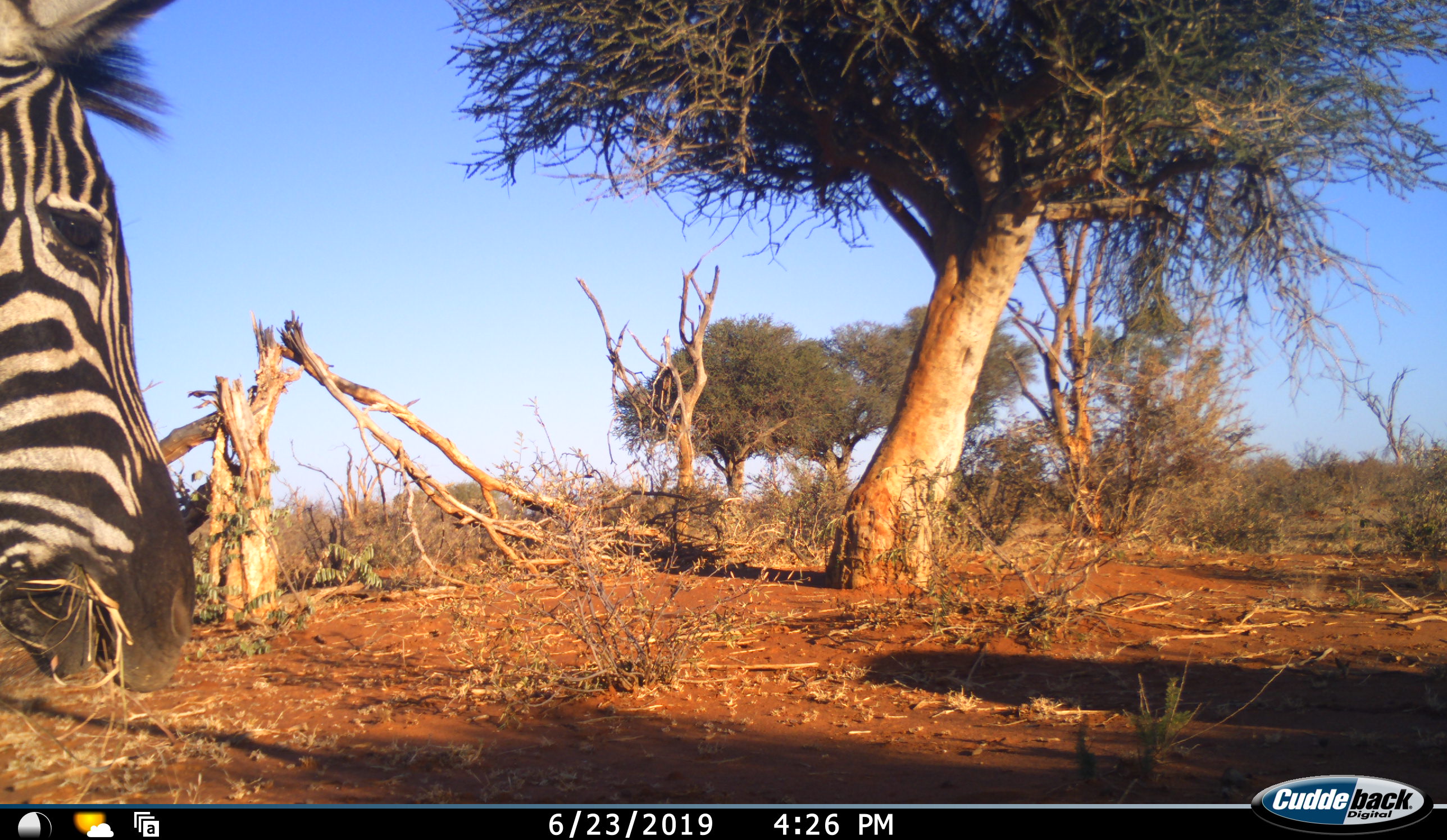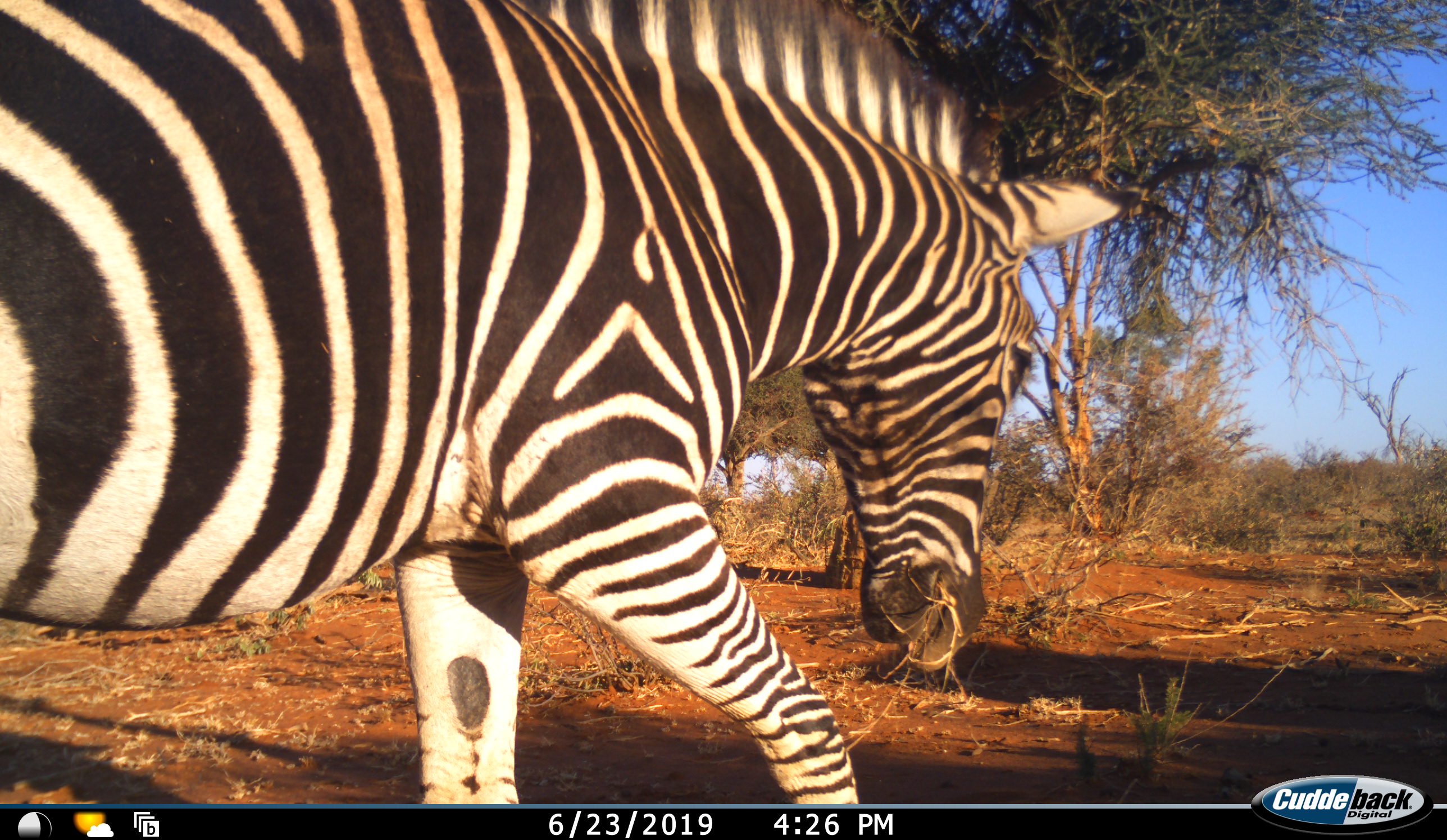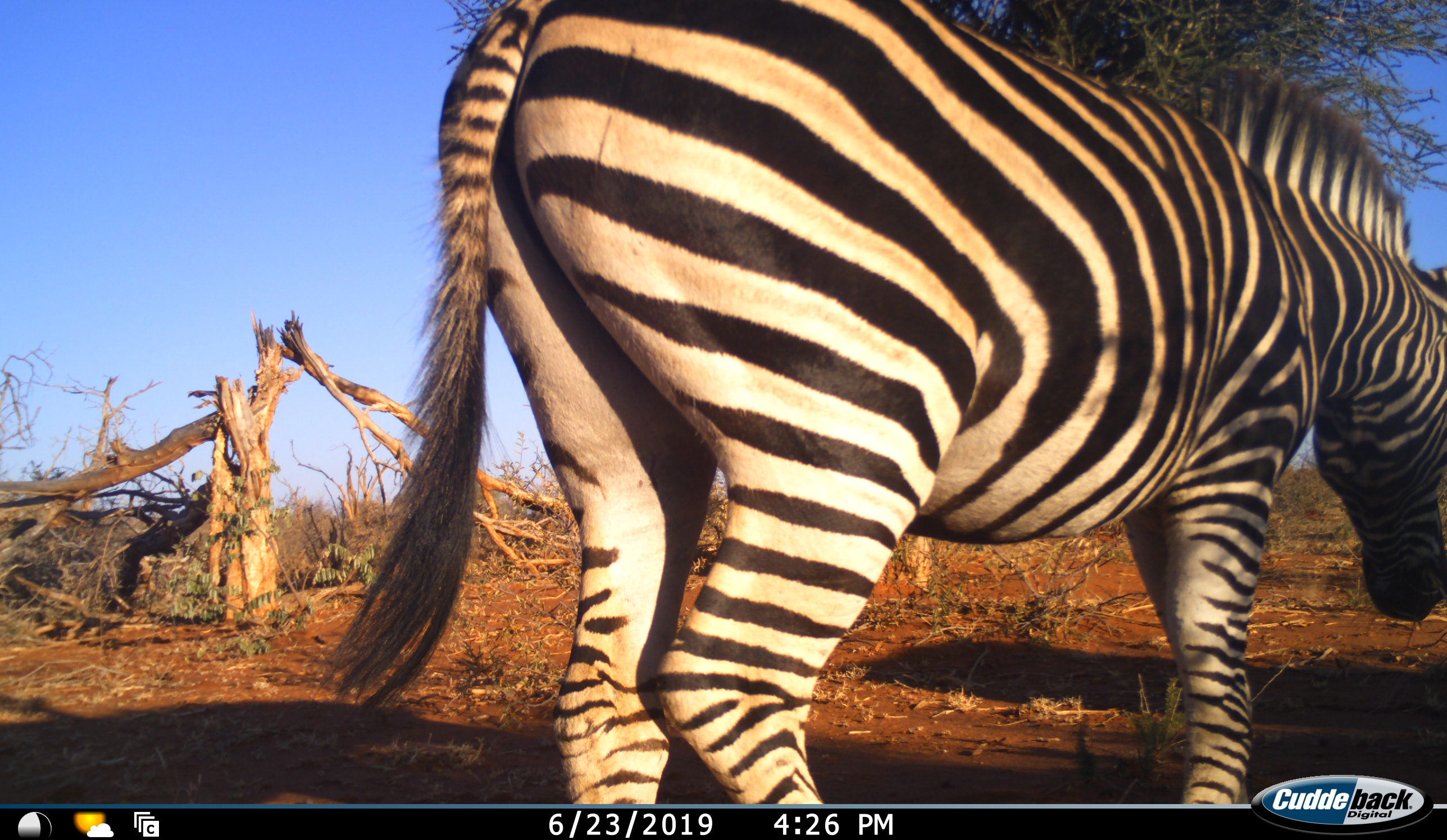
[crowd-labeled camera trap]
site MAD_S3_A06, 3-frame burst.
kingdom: Animalia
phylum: Chordata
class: Mammalia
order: Perissodactyla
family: Equidae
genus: Equus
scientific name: Equus quagga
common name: plains zebra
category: zebraplains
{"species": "zebraplains (plains zebra) (Equus quagga)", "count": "1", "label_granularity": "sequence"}